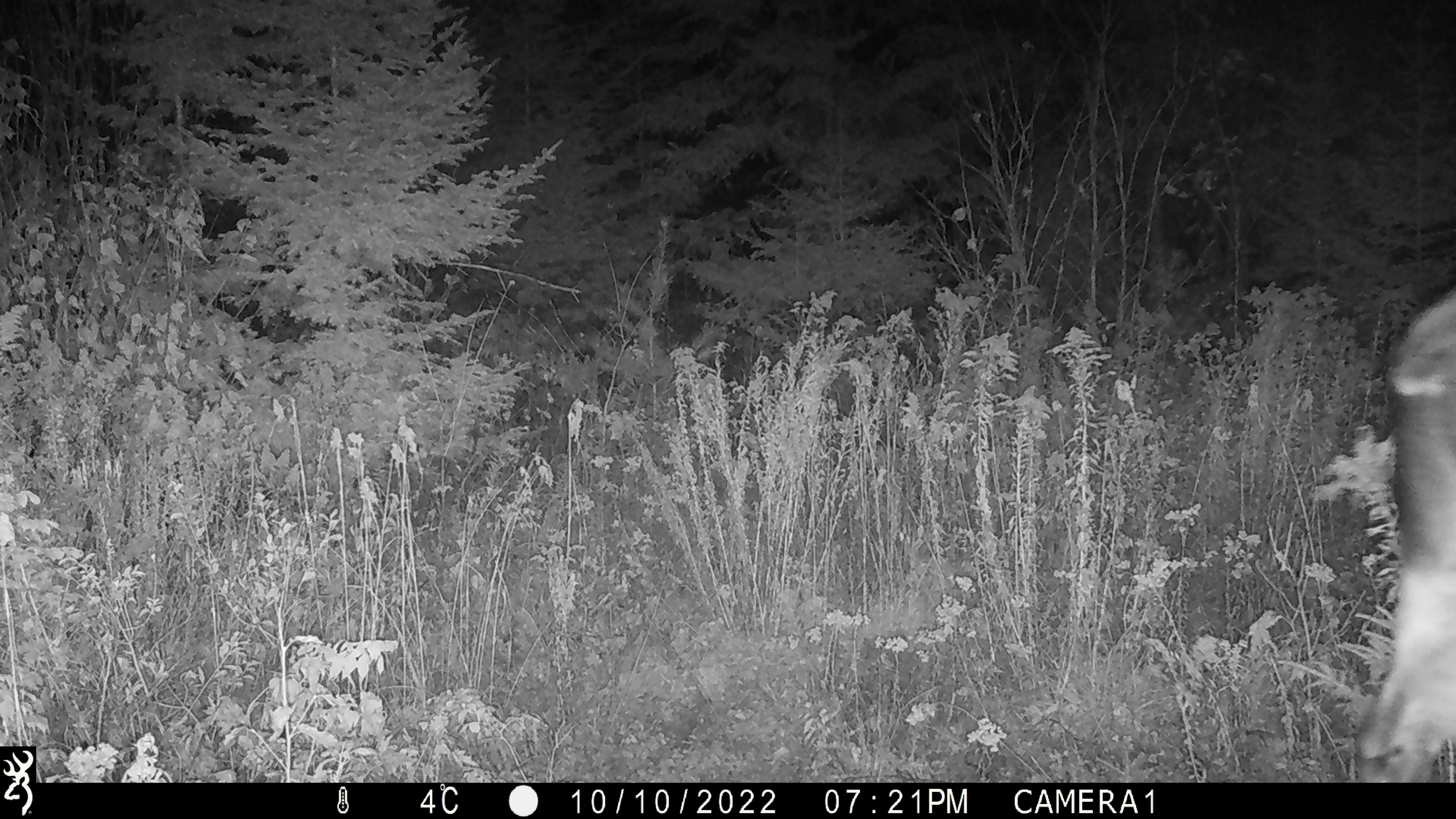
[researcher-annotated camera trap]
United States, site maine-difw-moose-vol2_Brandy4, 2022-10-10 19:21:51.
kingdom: Animalia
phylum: Chordata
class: Mammalia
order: Artiodactyla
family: Cervidae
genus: Alces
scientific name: Alces alces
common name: moose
Moose (Alces alces).